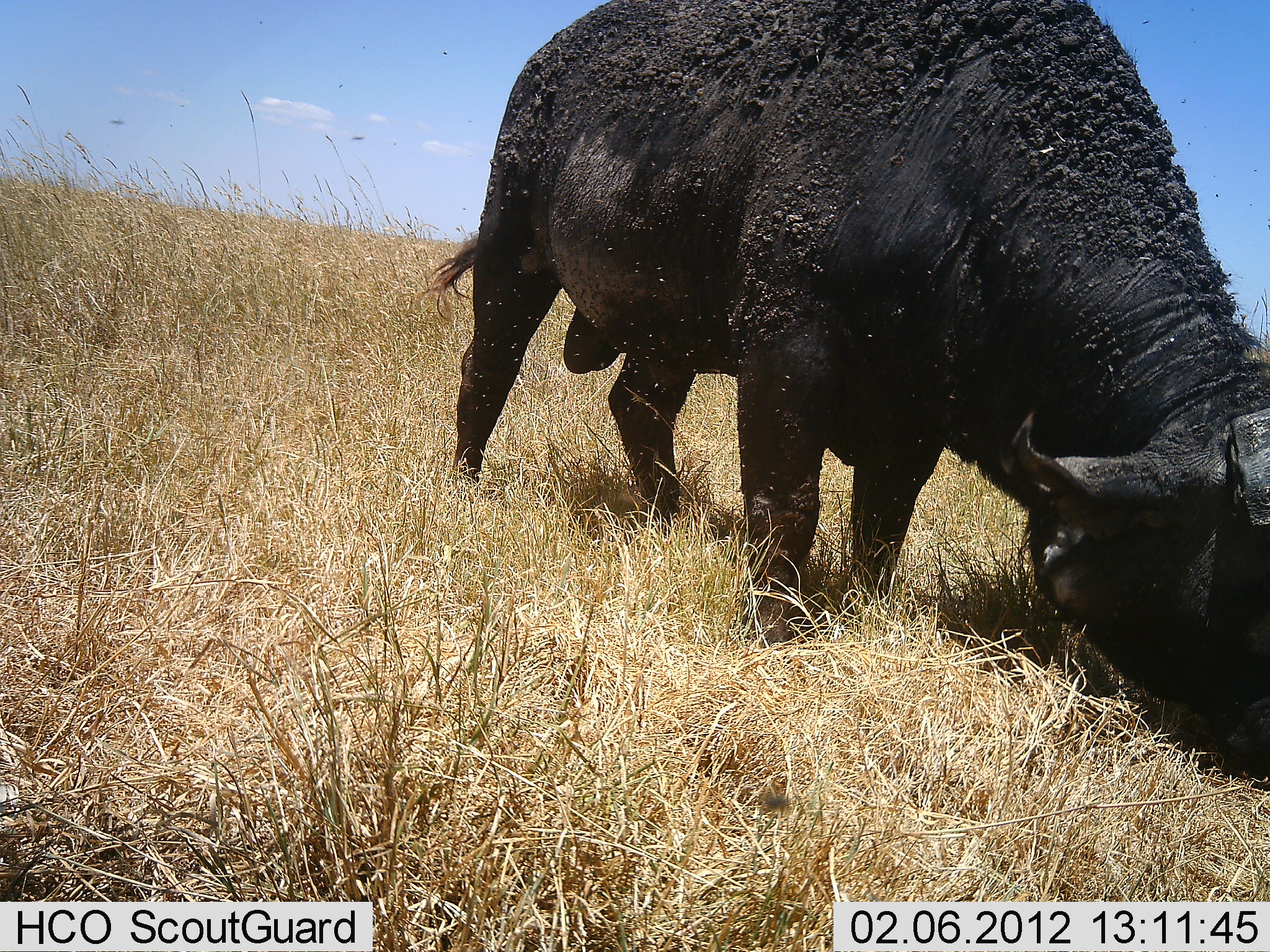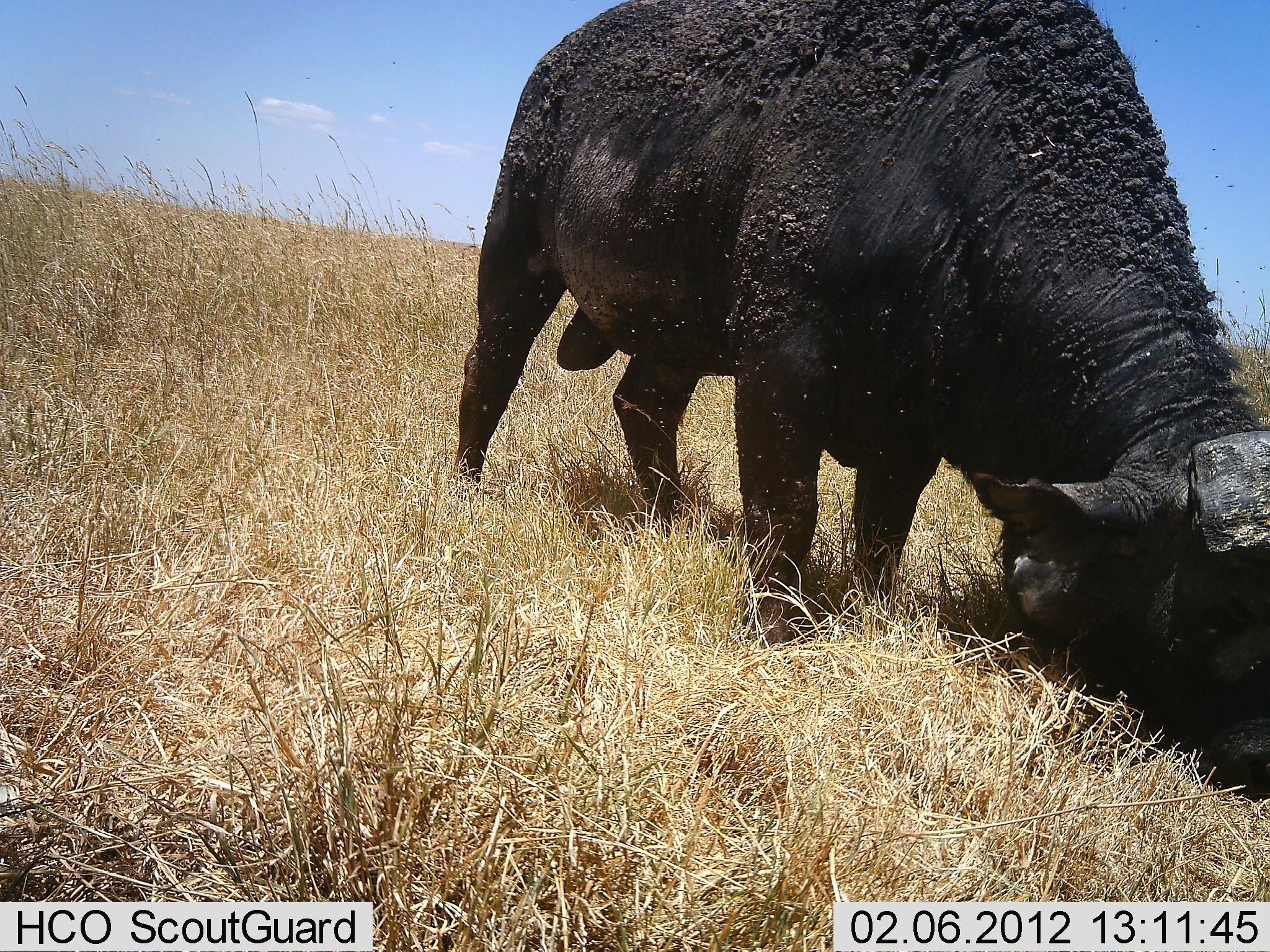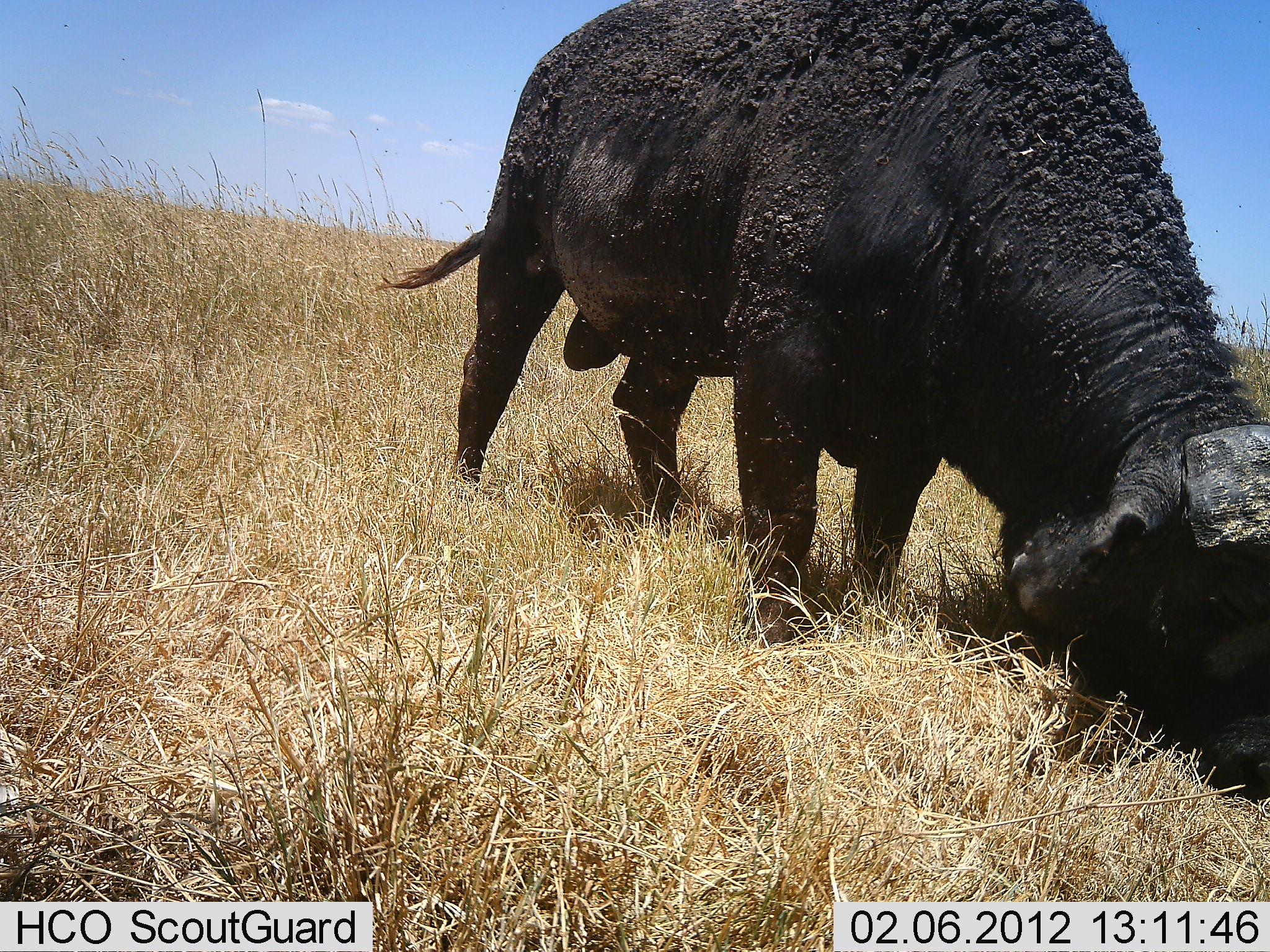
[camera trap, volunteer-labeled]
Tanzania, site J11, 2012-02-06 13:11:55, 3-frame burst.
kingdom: Animalia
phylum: Chordata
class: Mammalia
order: Artiodactyla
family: Bovidae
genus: Syncerus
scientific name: Syncerus caffer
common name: cape buffalo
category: buffalo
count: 1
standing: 25%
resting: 0%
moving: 0%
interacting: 0%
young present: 0%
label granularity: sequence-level